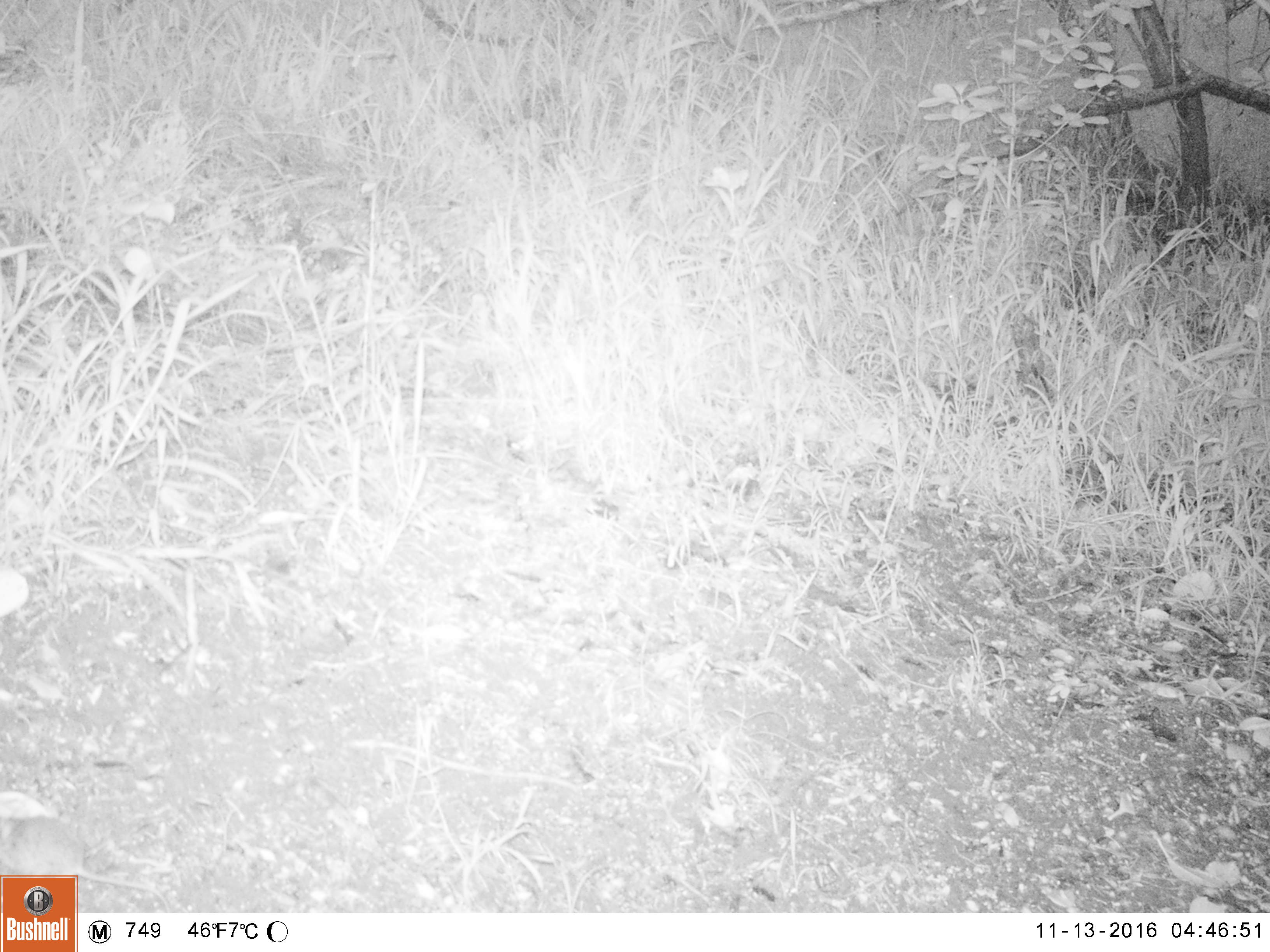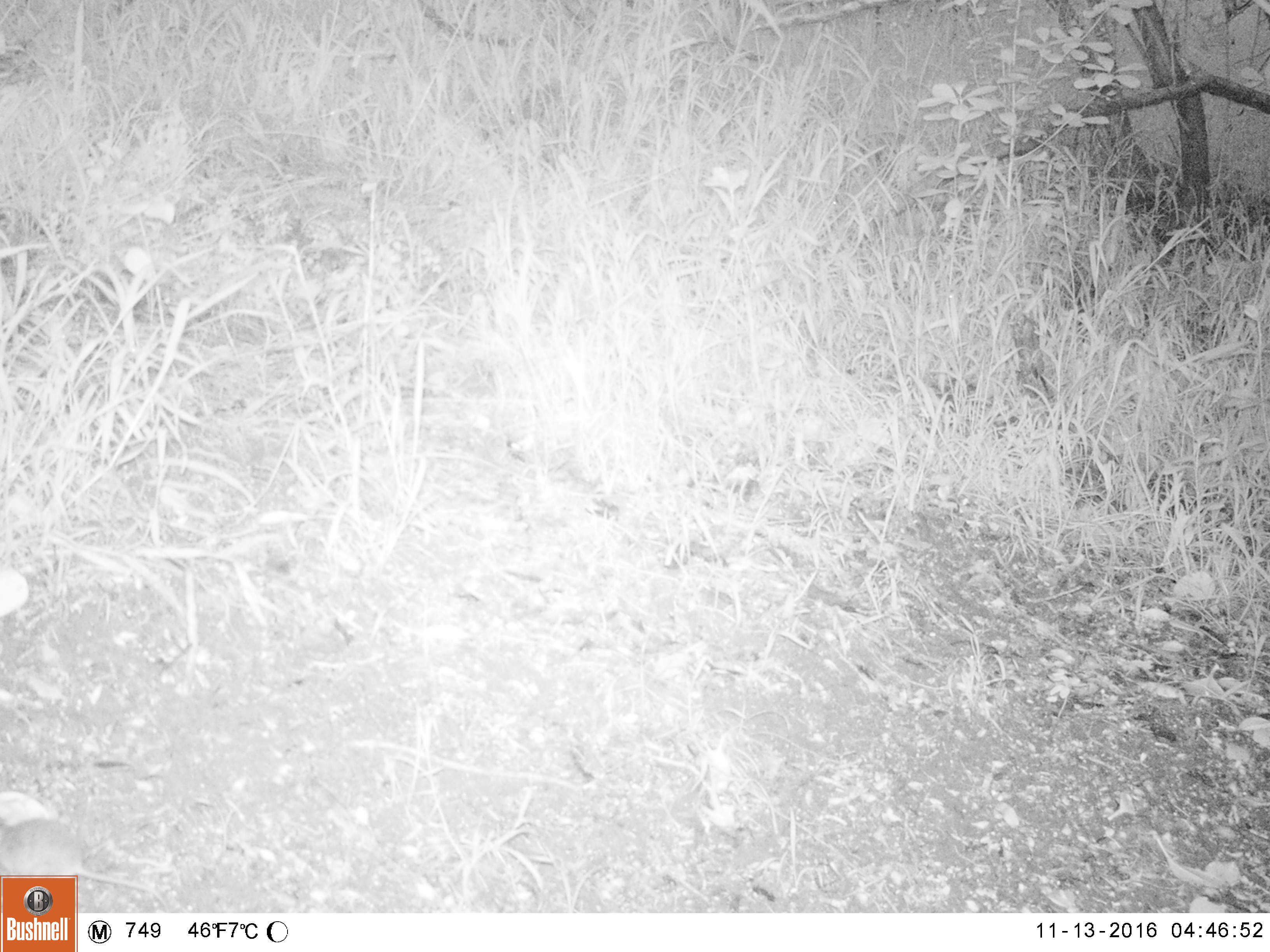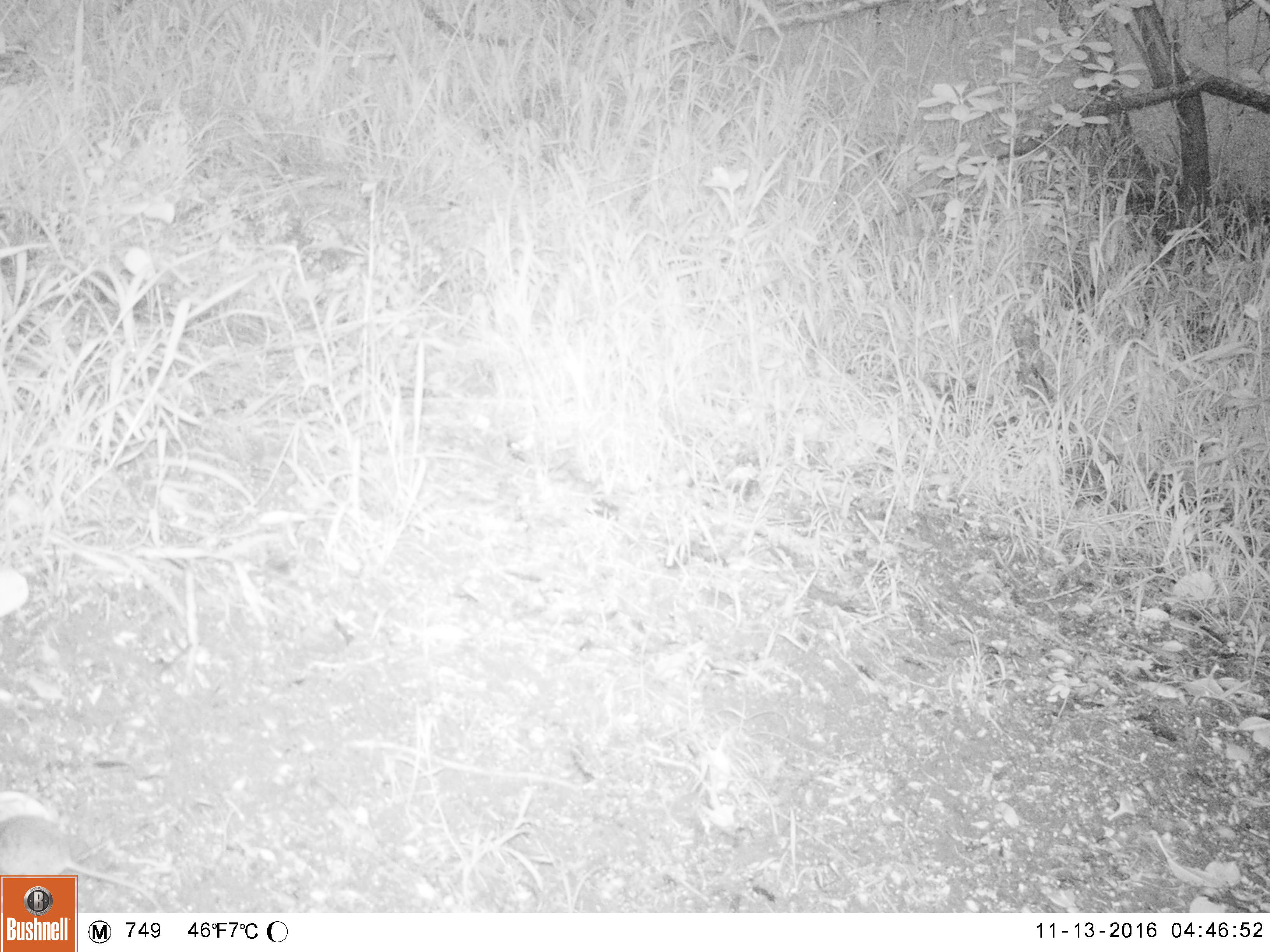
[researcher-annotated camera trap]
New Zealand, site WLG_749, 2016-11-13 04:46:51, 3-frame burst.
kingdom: Animalia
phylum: Chordata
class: Mammalia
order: Rodentia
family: Muridae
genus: Mus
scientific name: Mus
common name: mouse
Mouse (Mus).